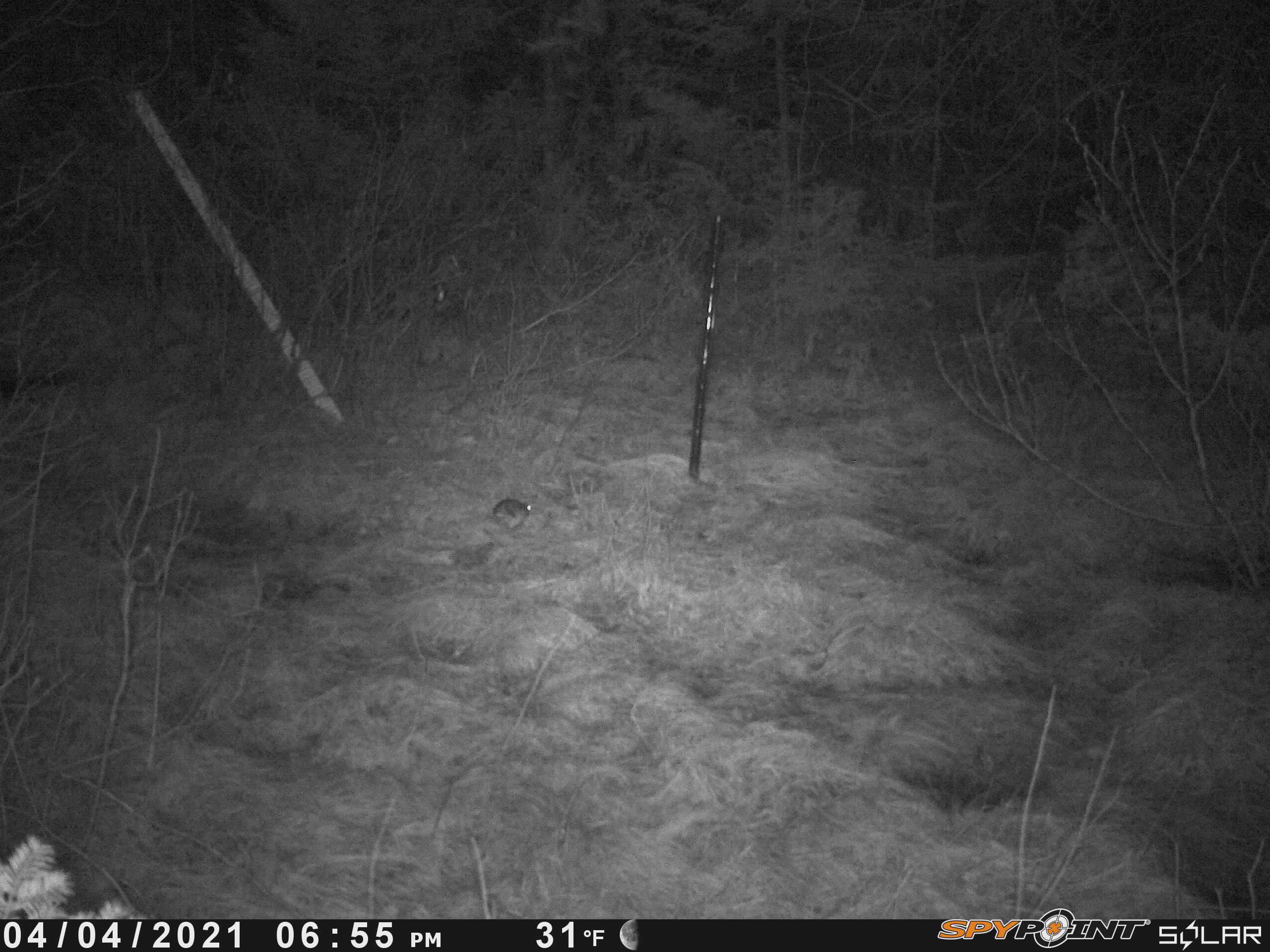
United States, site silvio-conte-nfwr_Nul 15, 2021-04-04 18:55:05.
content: unidentified animal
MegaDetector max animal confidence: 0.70